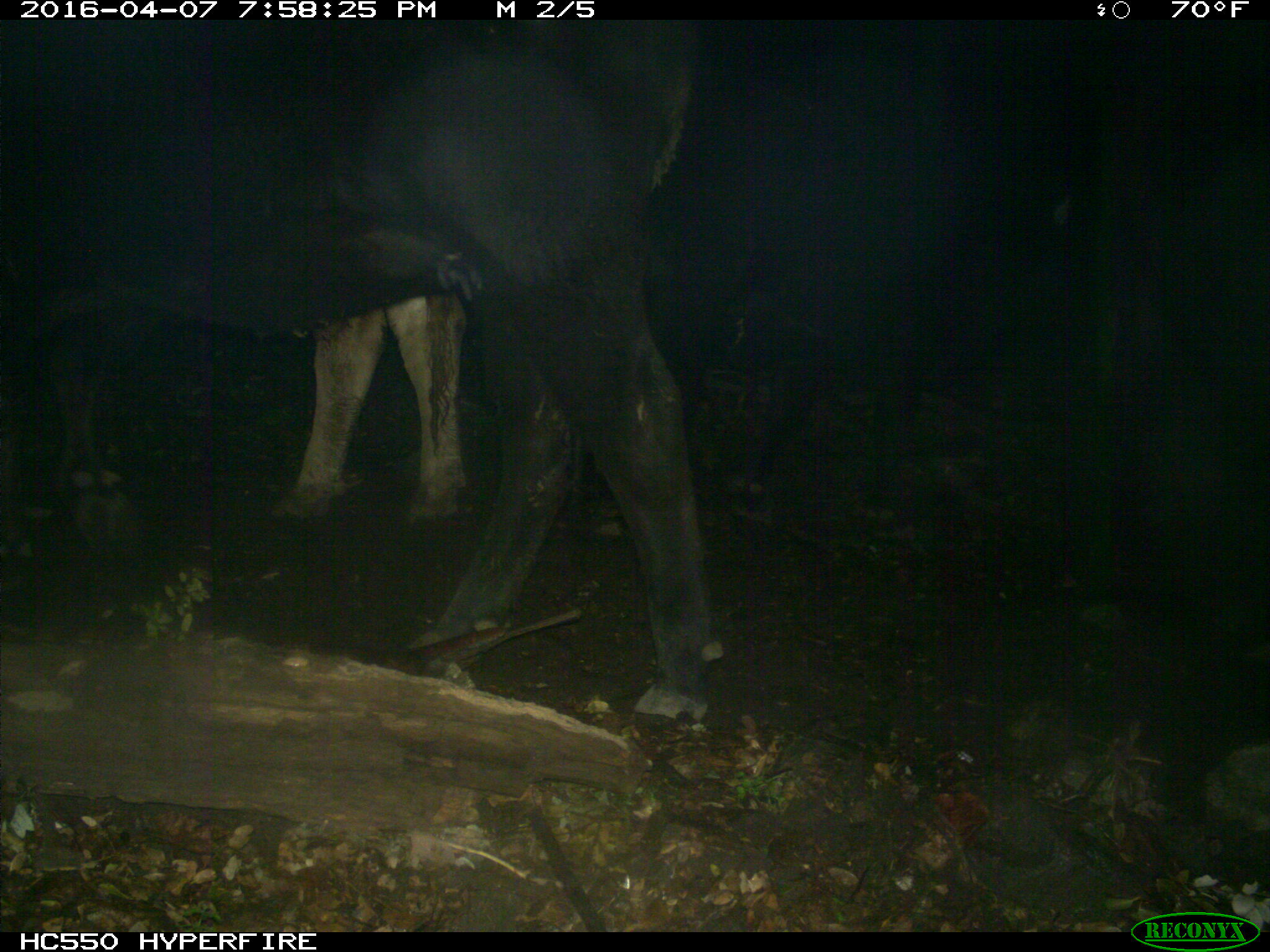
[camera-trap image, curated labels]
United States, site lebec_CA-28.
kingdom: Animalia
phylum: Chordata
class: Mammalia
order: Artiodactyla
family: Bovidae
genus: Bos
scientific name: Bos taurus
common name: domestic cow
Bos taurus (domestic cow).